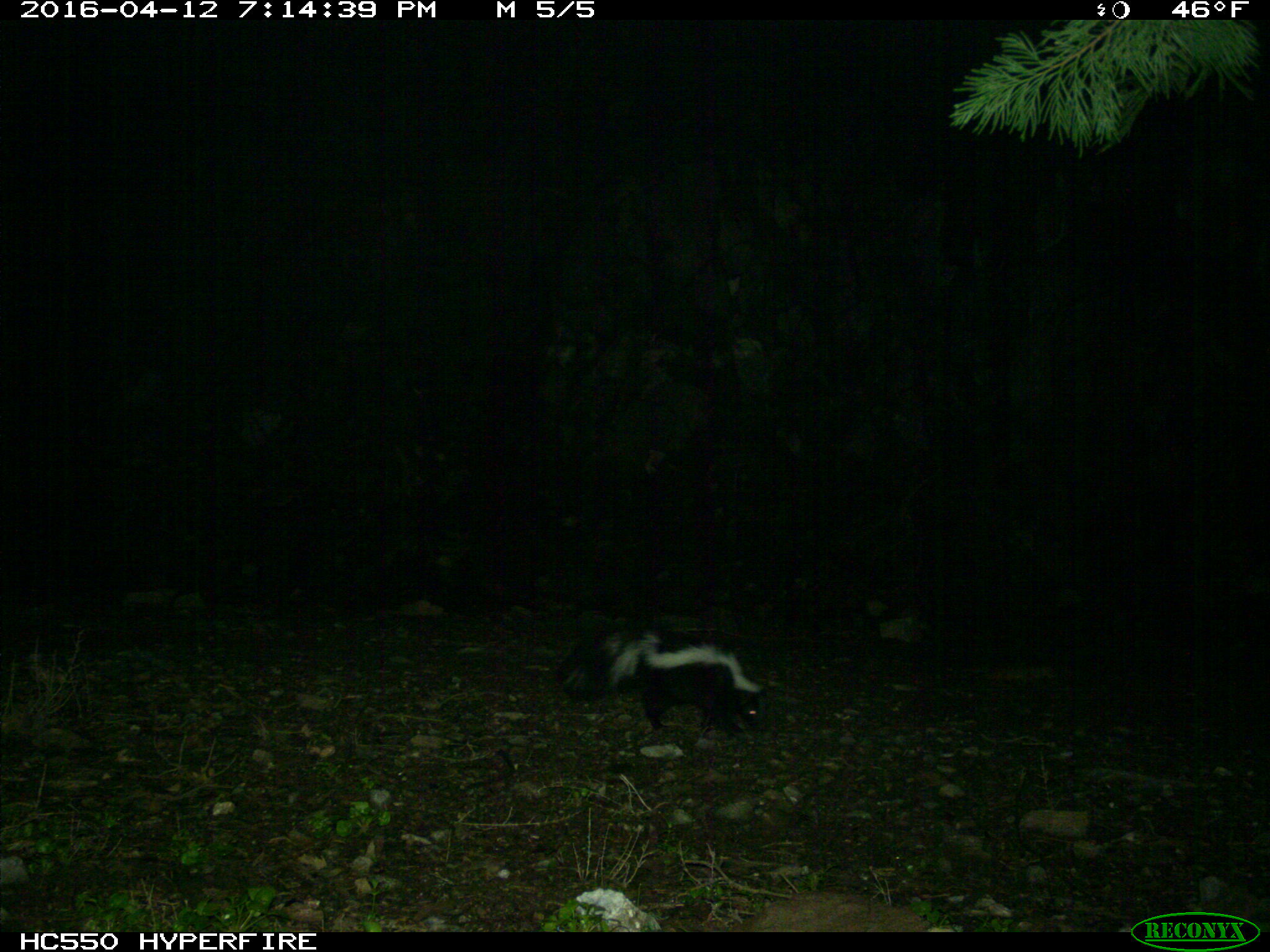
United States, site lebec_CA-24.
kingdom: Animalia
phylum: Chordata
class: Mammalia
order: Carnivora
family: Mephitidae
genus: Mephitis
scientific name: Mephitis mephitis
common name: striped skunk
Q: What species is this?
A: Mephitis mephitis (striped skunk).